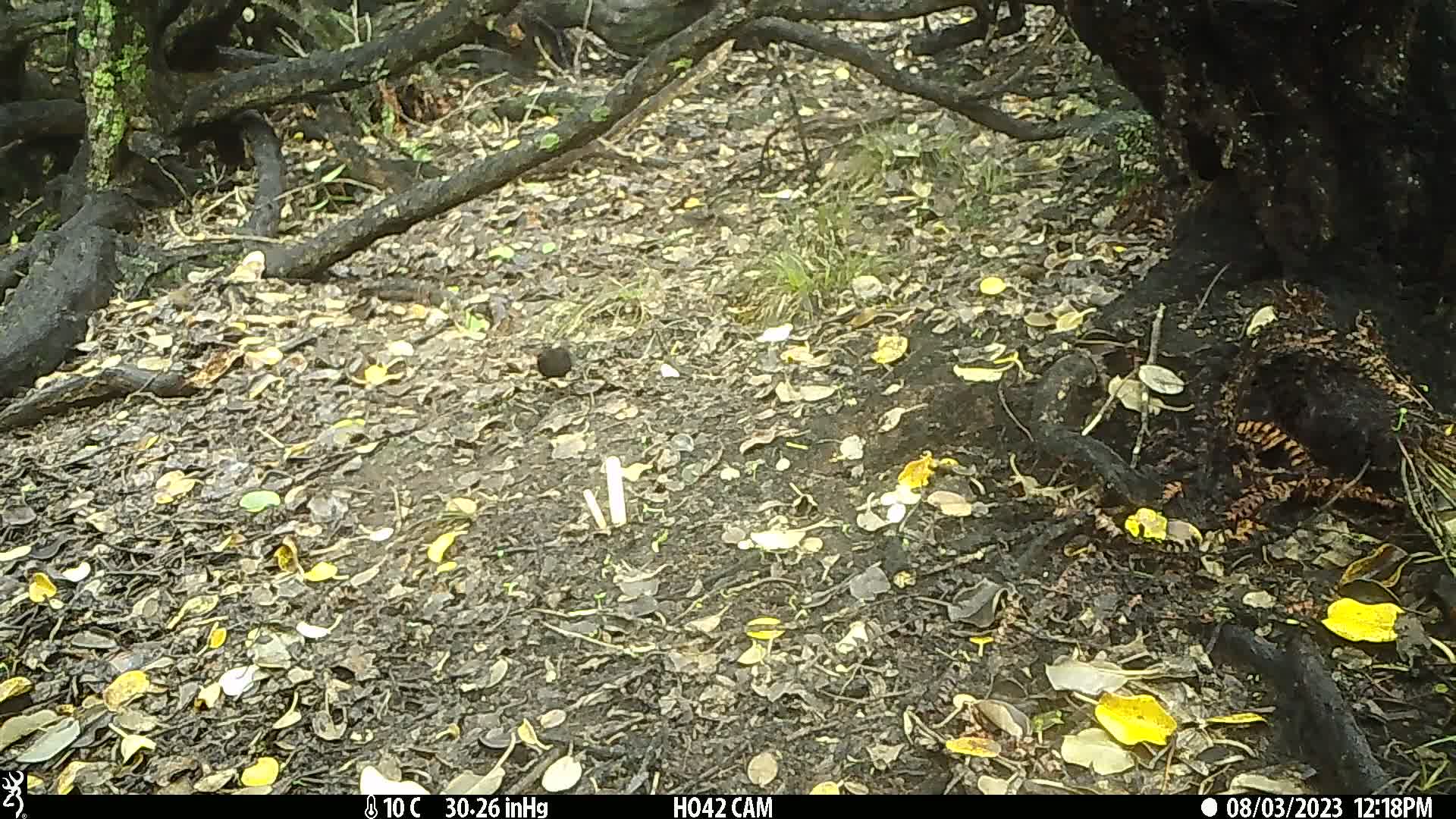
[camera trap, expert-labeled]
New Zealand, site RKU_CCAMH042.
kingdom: Animalia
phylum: Chordata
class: Aves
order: Passeriformes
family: Turdidae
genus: Turdus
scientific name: Turdus merula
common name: eurasian blackbird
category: blackbird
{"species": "blackbird (eurasian blackbird) (Turdus merula)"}